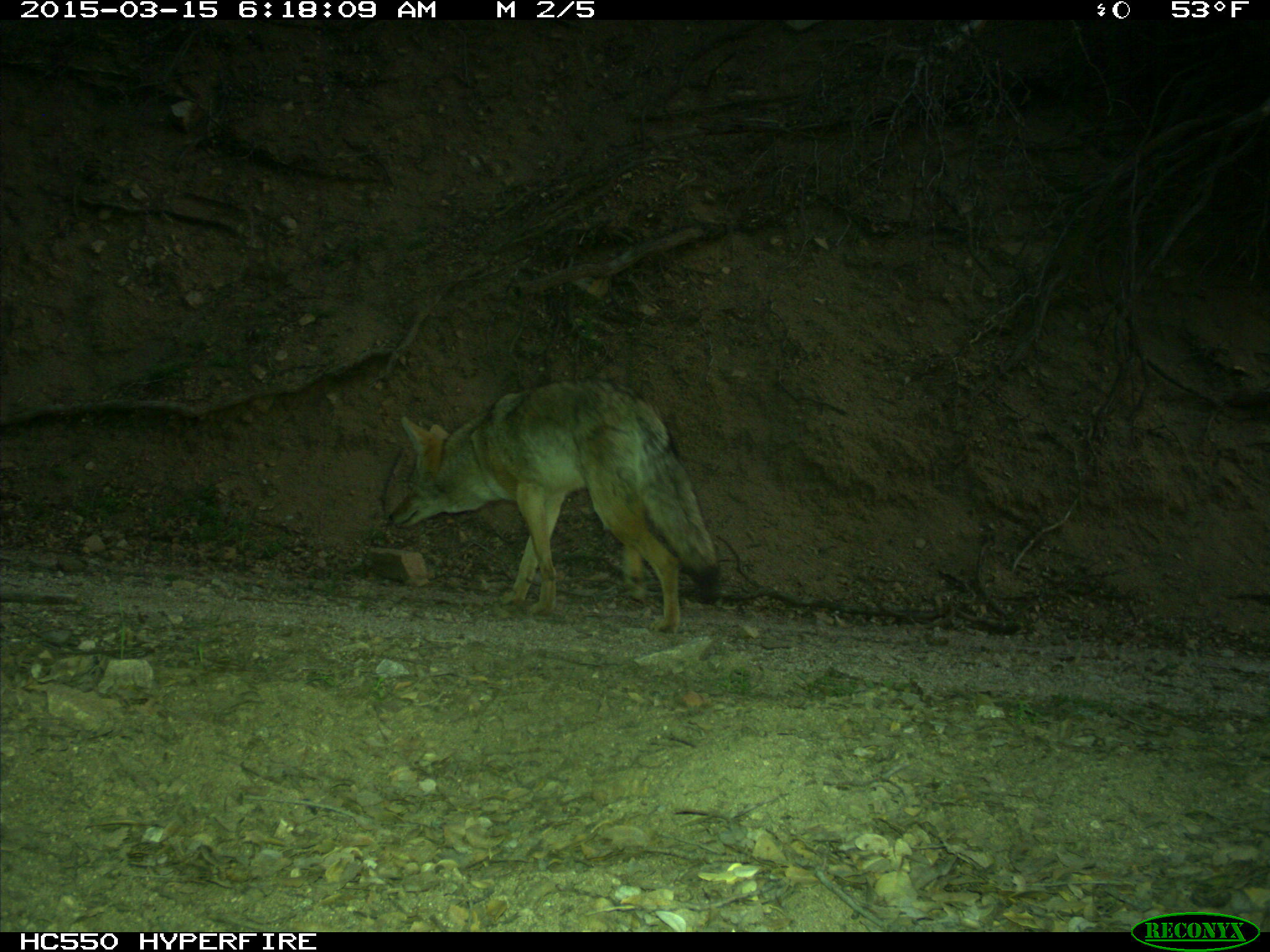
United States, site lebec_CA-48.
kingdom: Animalia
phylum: Chordata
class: Mammalia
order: Carnivora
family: Canidae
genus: Canis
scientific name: Canis latrans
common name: coyote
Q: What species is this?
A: Canis latrans (coyote).